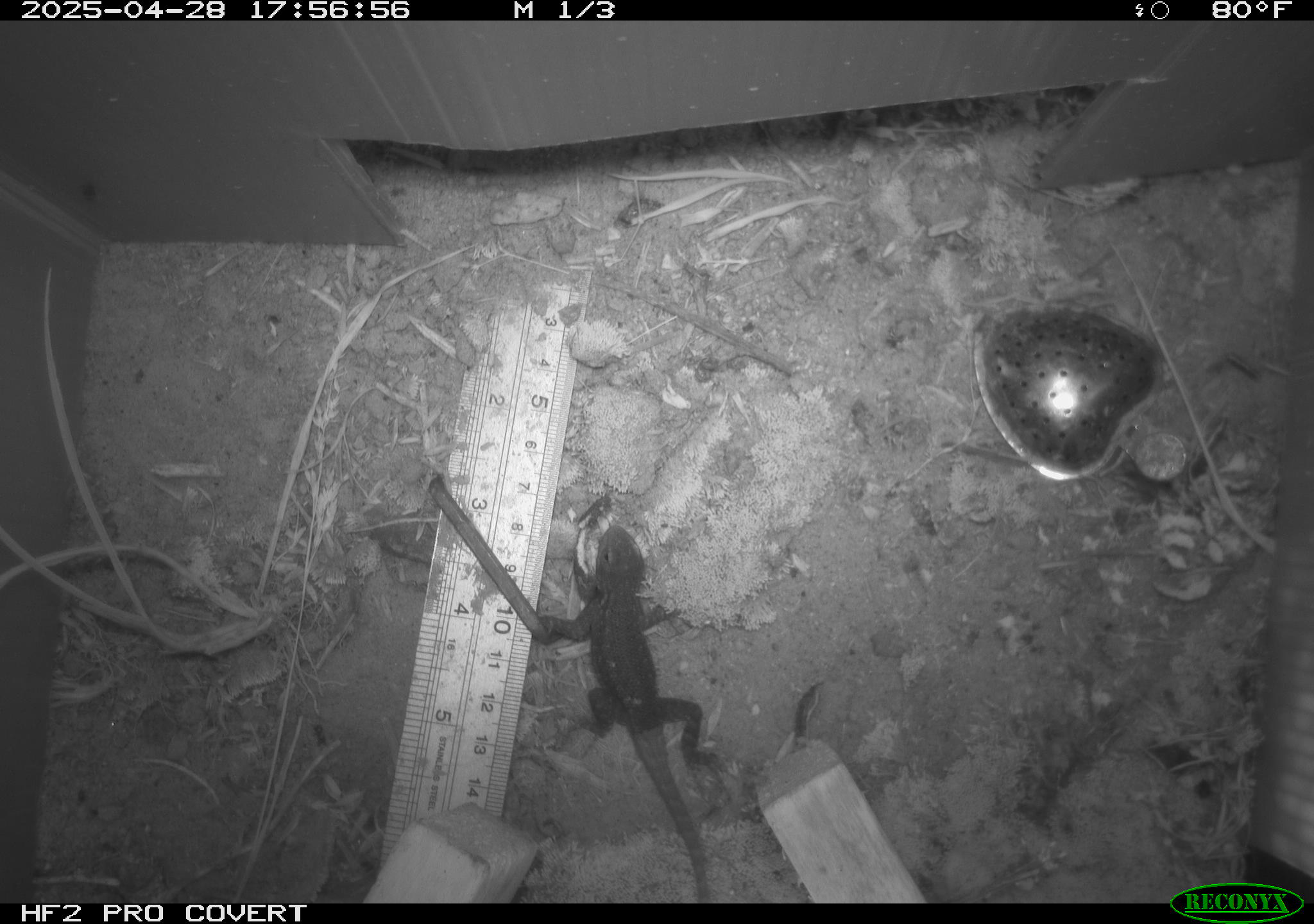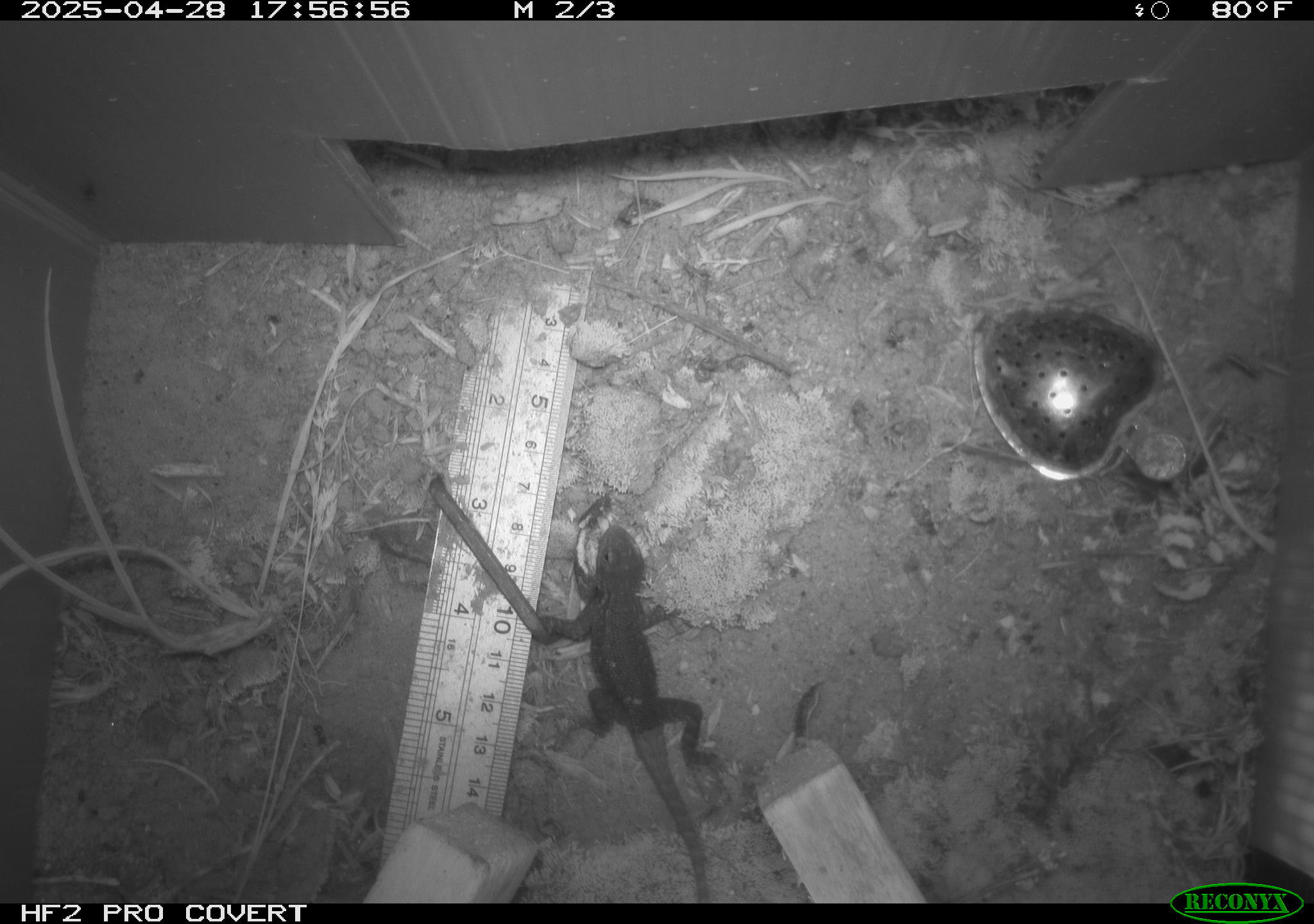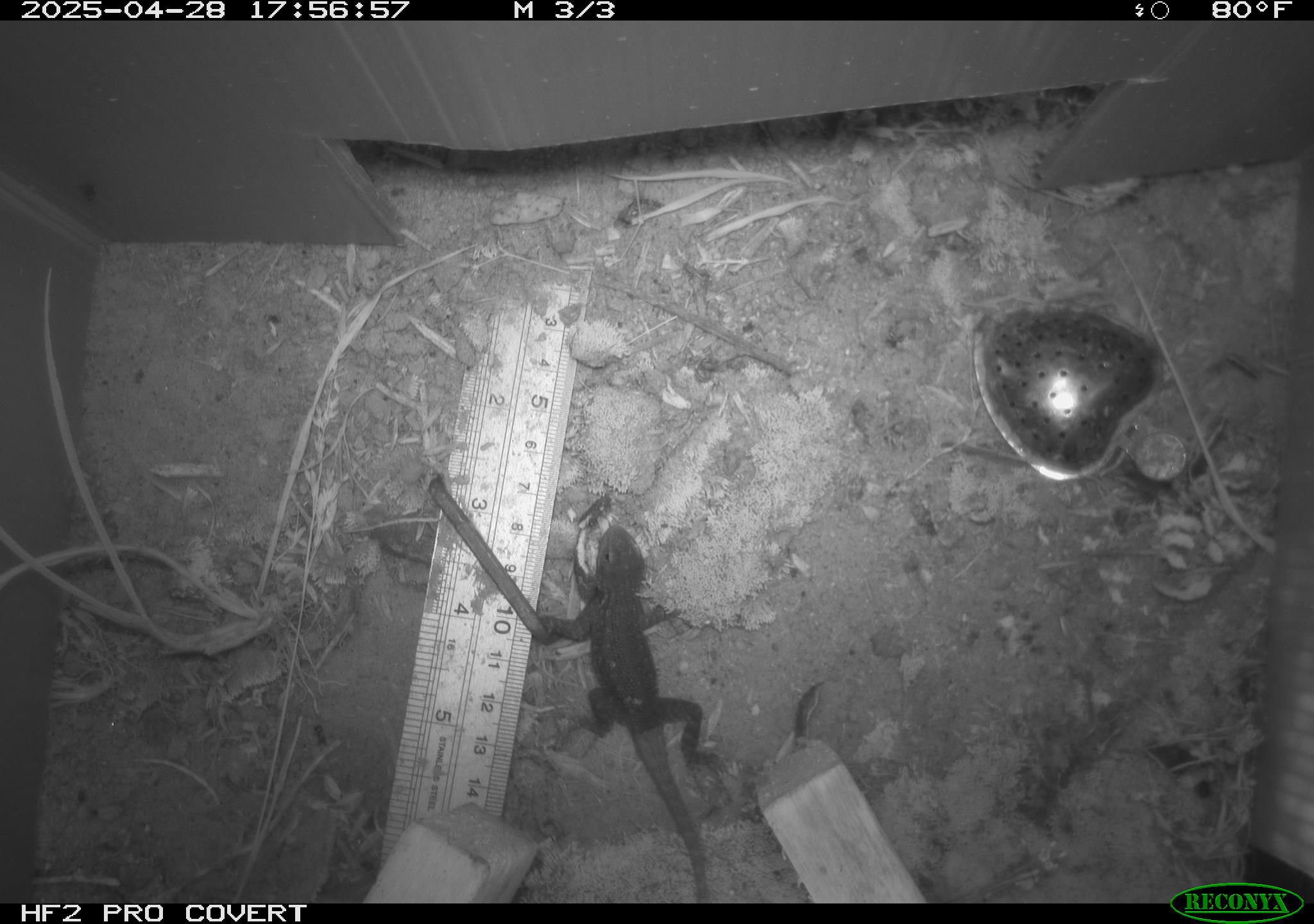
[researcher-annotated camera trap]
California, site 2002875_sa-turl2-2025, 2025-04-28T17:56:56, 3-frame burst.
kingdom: Animalia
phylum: Chordata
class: Reptilia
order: Squamata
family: Phrynosomatidae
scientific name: Phrynosomatidae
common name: north american spiny lizards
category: sceloporus/uta species